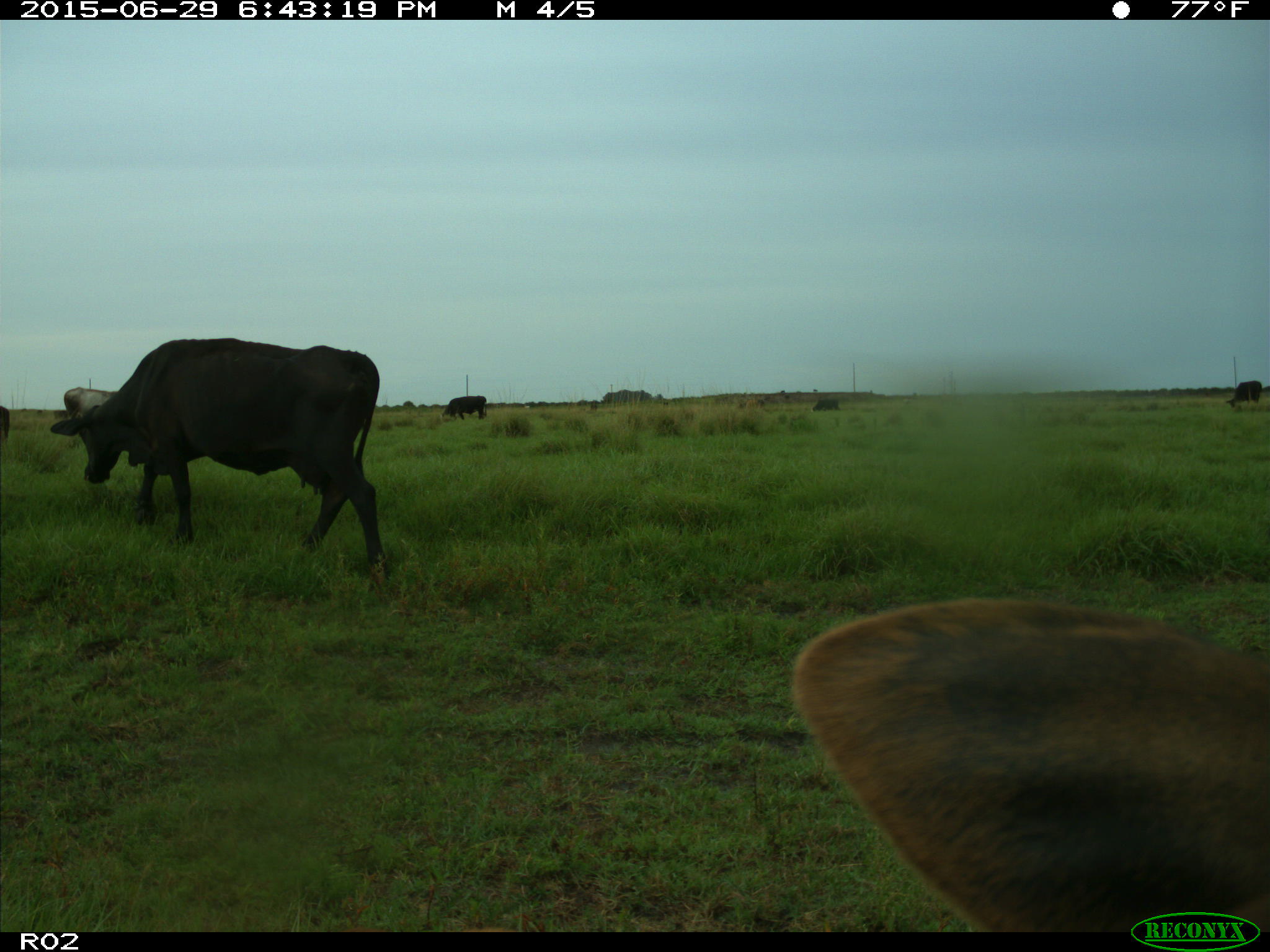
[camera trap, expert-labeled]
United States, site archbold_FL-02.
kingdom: Animalia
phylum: Chordata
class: Mammalia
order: Artiodactyla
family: Bovidae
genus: Bos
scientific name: Bos taurus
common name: domestic cow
Bos taurus (domestic cow).